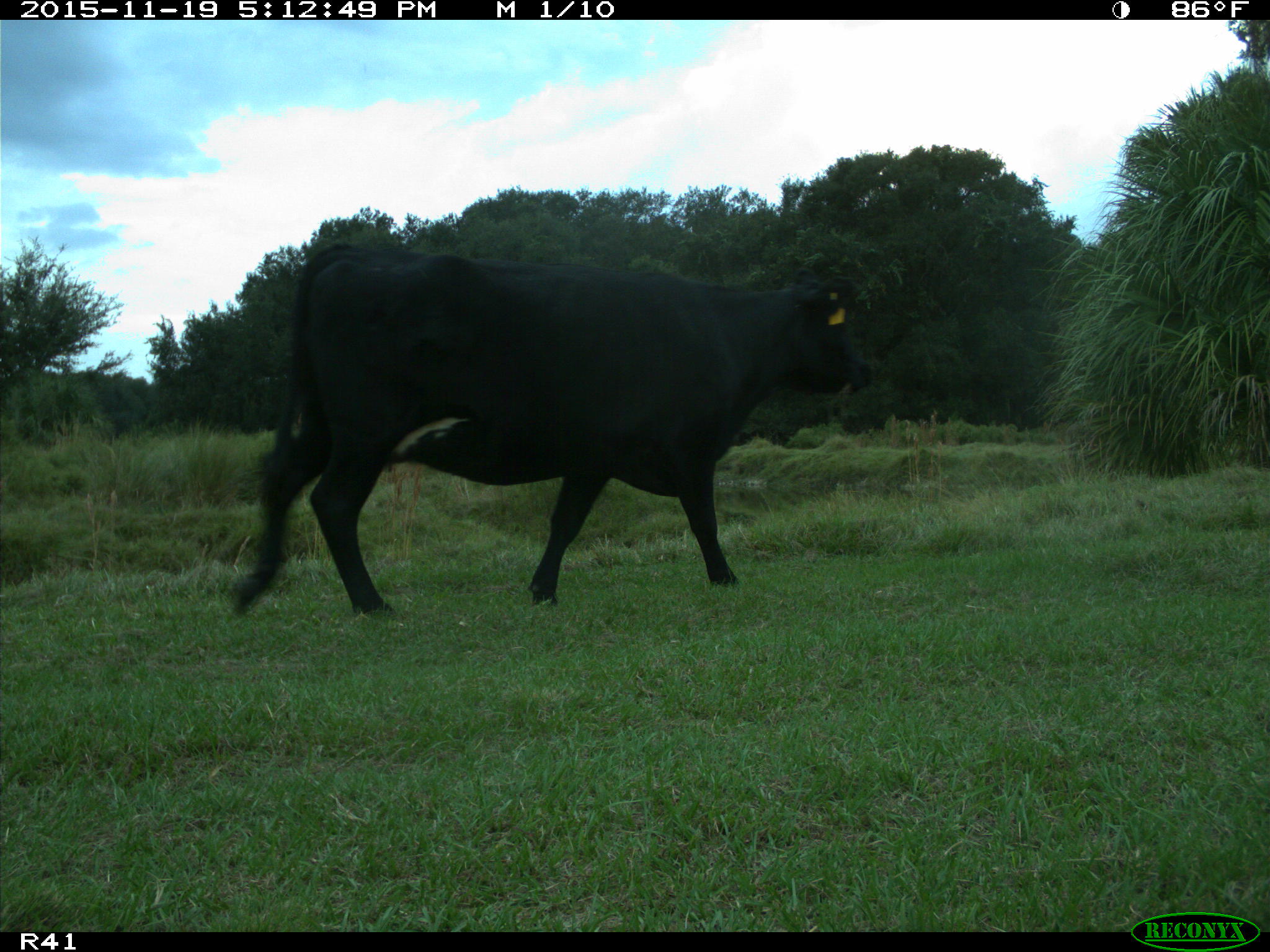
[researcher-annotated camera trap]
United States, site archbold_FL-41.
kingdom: Animalia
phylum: Chordata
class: Mammalia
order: Artiodactyla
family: Bovidae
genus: Bos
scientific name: Bos taurus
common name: domestic cow